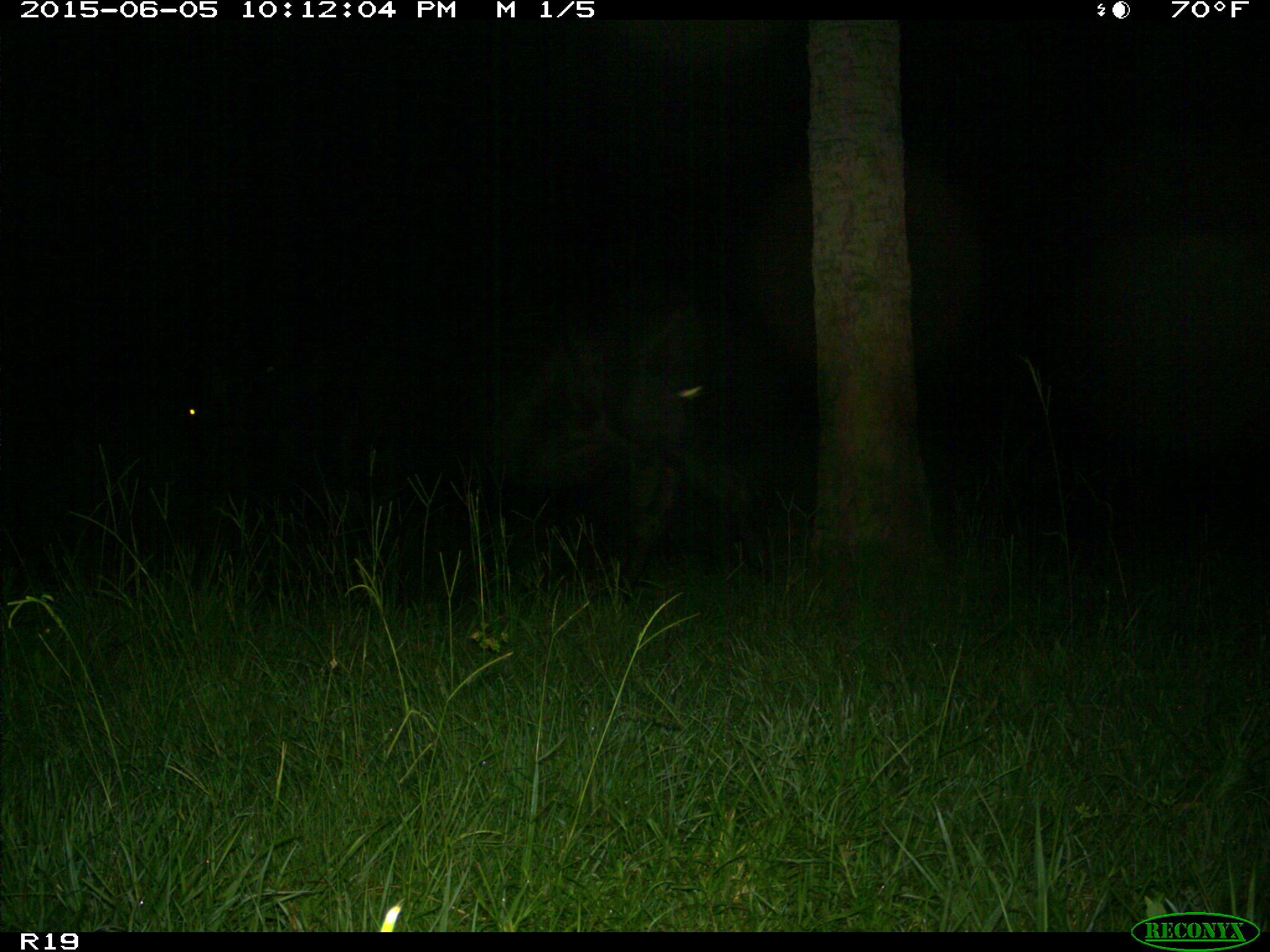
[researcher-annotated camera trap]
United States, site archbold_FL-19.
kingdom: Animalia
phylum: Chordata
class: Mammalia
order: Artiodactyla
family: Bovidae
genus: Bos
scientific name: Bos taurus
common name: domestic cow